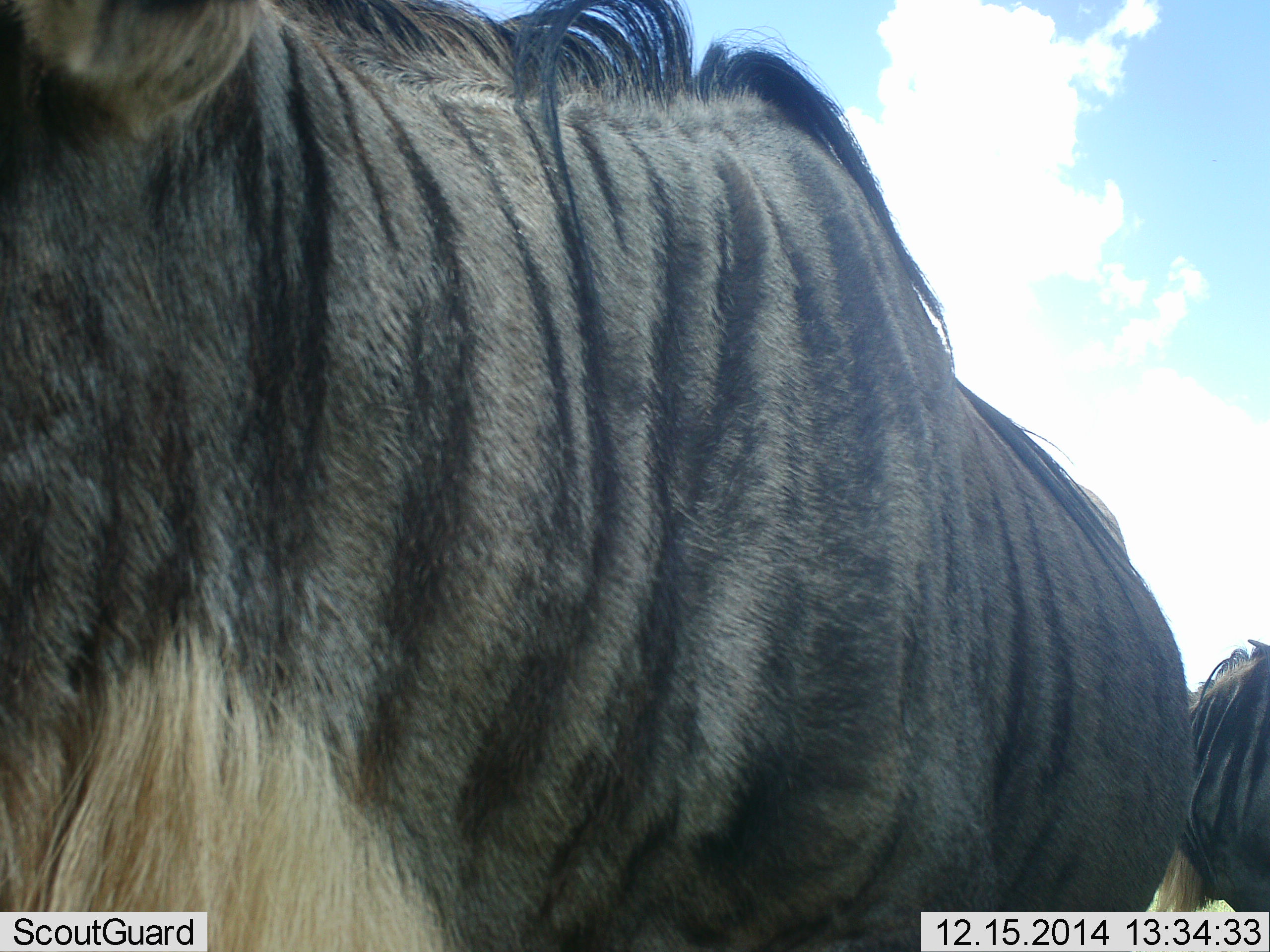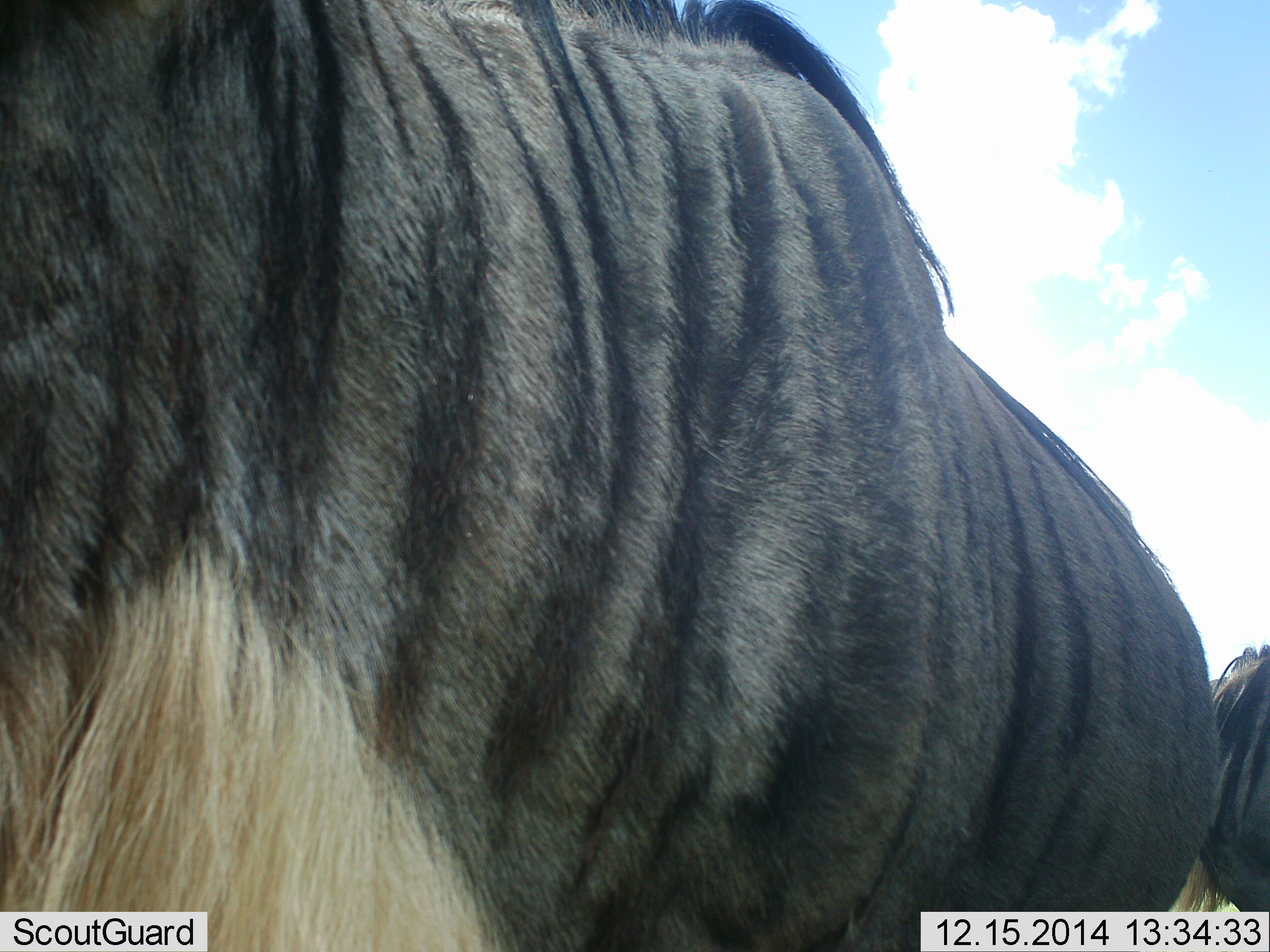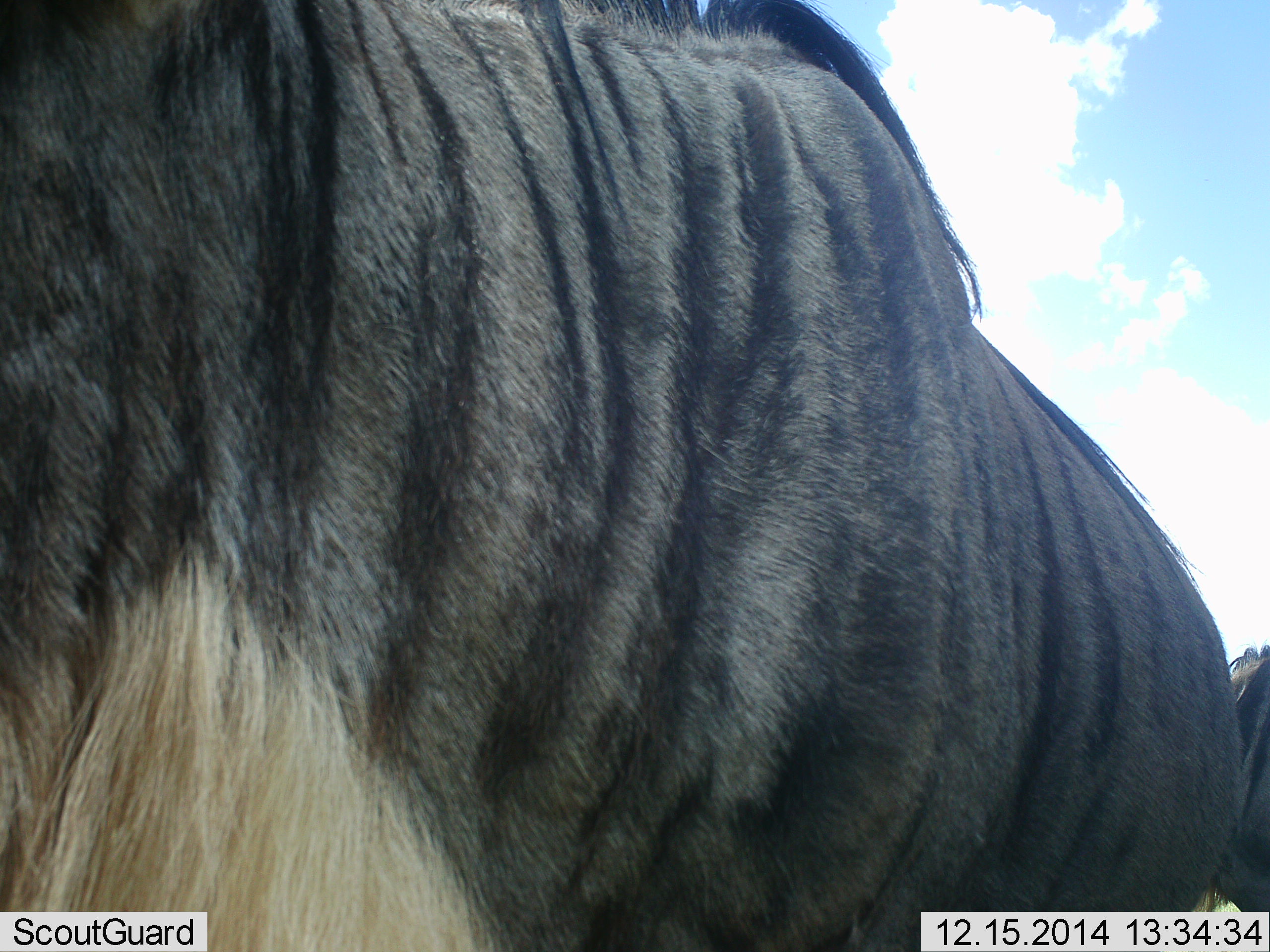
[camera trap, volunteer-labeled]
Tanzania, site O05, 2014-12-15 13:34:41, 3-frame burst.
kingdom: Animalia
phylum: Chordata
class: Mammalia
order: Artiodactyla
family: Bovidae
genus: Connochaetes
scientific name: Connochaetes taurinus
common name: blue wildebeest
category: wildebeest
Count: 2.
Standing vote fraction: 70%.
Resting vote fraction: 0%.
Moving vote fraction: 30%.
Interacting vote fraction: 0%.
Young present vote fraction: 0%.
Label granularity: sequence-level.